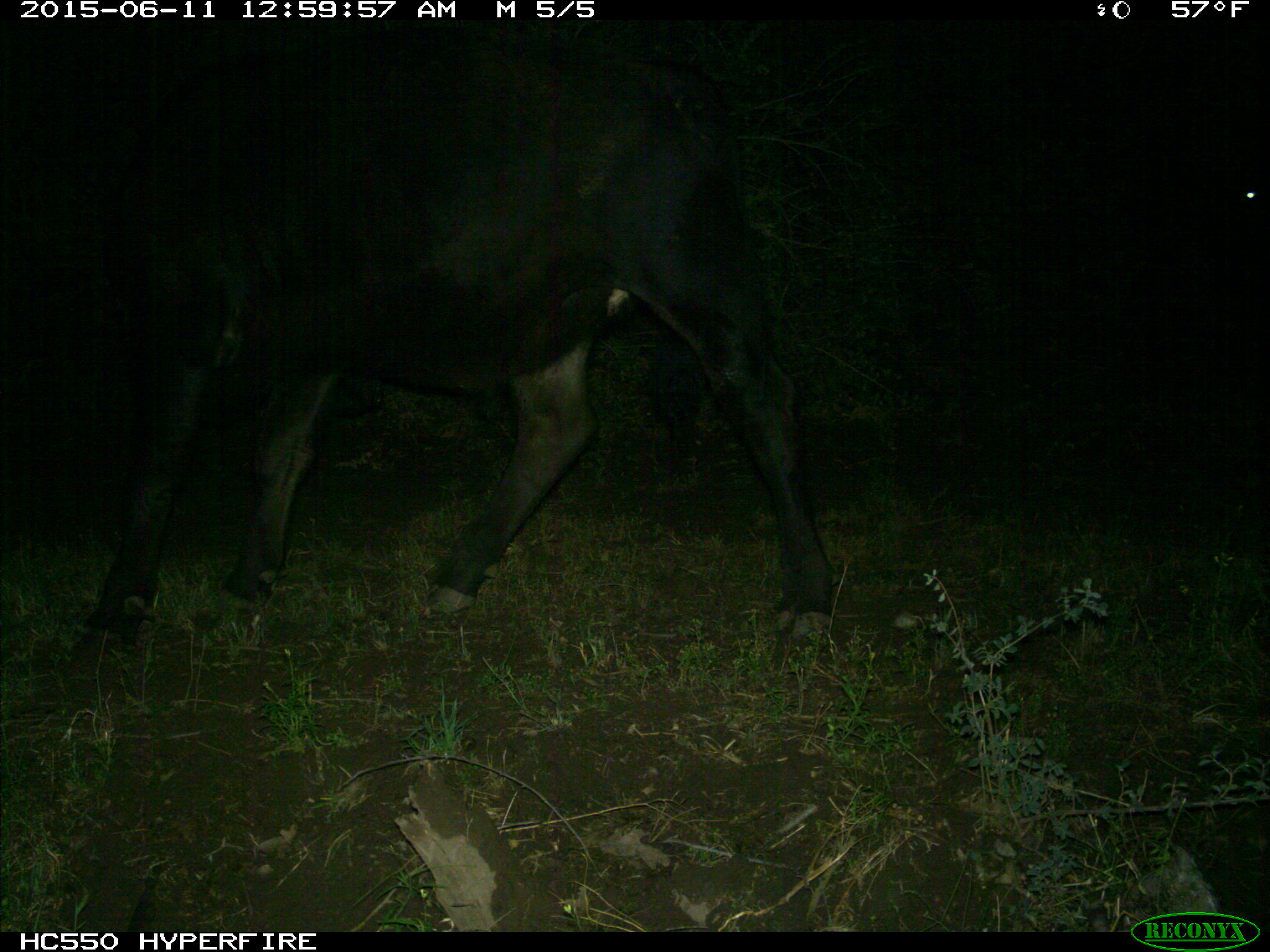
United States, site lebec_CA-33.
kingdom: Animalia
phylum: Chordata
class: Mammalia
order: Artiodactyla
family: Bovidae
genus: Bos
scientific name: Bos taurus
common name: domestic cow